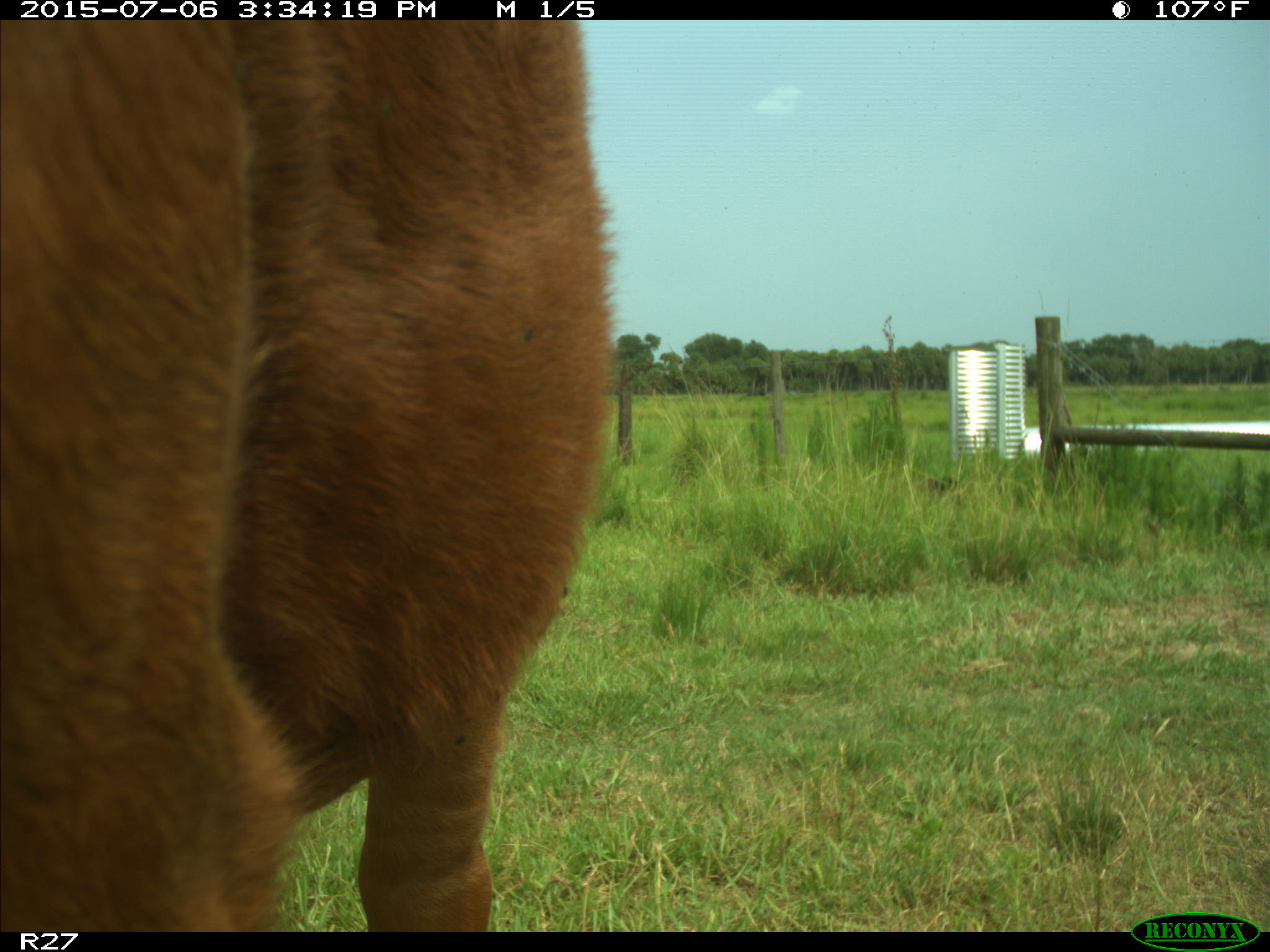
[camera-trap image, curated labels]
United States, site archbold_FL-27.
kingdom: Animalia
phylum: Chordata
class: Mammalia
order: Artiodactyla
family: Bovidae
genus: Bos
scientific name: Bos taurus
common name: domestic cow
Bos taurus (domestic cow).